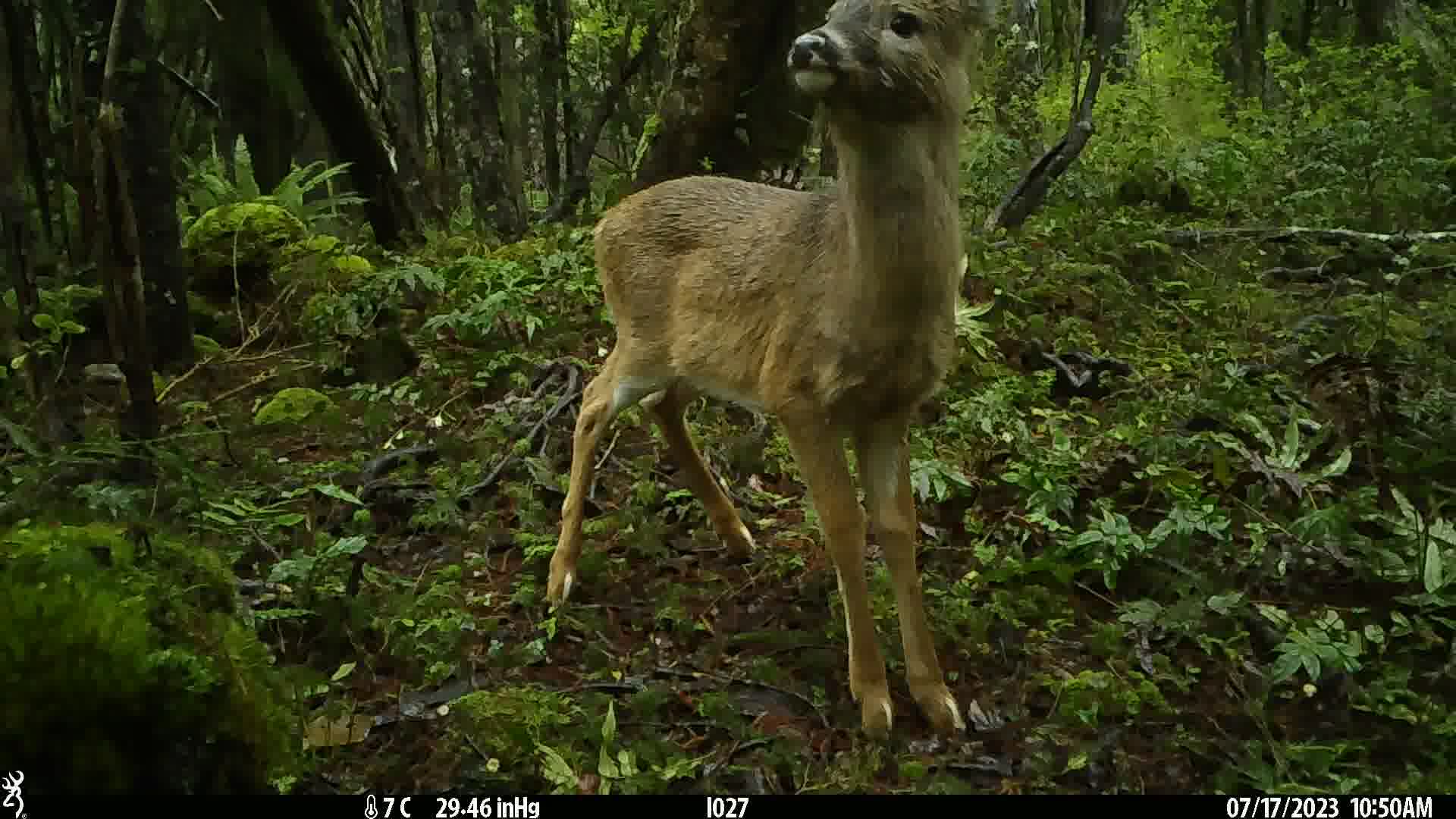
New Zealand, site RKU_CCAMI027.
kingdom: Animalia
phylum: Chordata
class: Mammalia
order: Artiodactyla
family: Cervidae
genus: Odocoileus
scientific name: Odocoileus virginianus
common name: white-tailed deer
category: white tailed deer